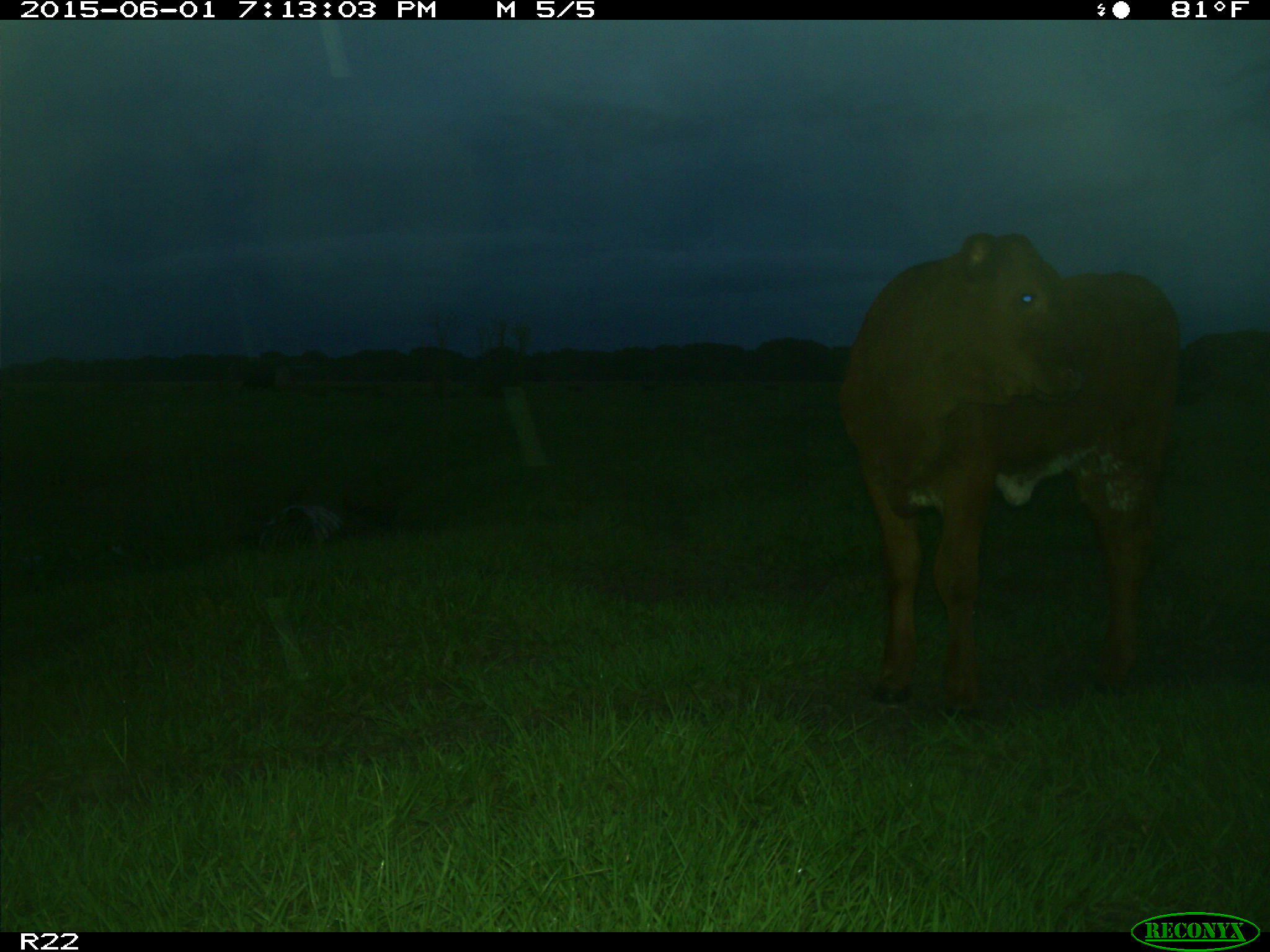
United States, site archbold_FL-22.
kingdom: Animalia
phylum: Chordata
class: Mammalia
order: Artiodactyla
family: Bovidae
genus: Bos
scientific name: Bos taurus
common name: domestic cow